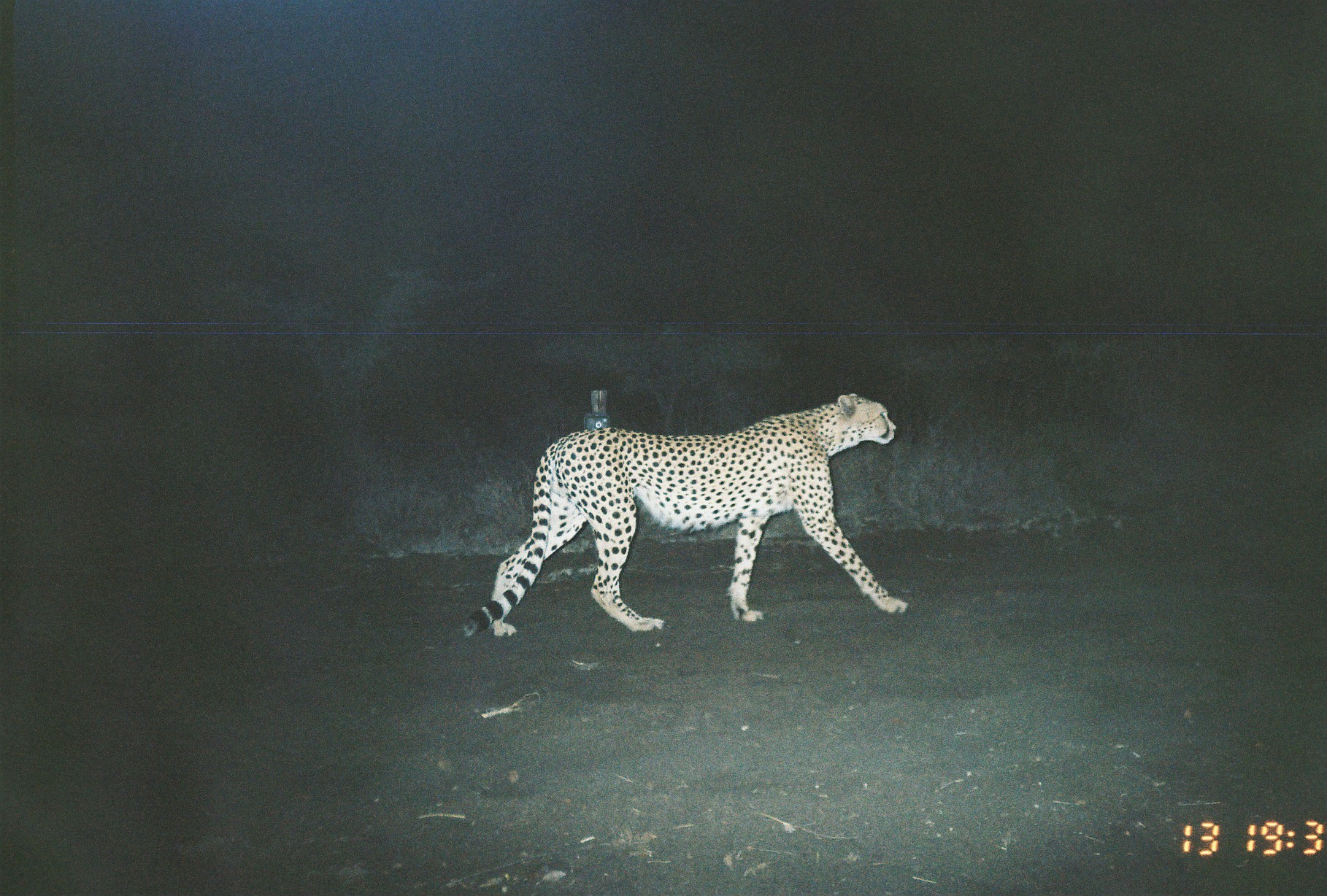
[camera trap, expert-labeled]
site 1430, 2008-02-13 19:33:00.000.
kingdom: Animalia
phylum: Chordata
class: Mammalia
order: Carnivora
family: Felidae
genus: Acinonyx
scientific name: Acinonyx jubatus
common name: cheetah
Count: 1.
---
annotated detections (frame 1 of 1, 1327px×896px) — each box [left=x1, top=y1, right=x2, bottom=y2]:
acinonyx jubatus: [left=462, top=392, right=908, bottom=636]